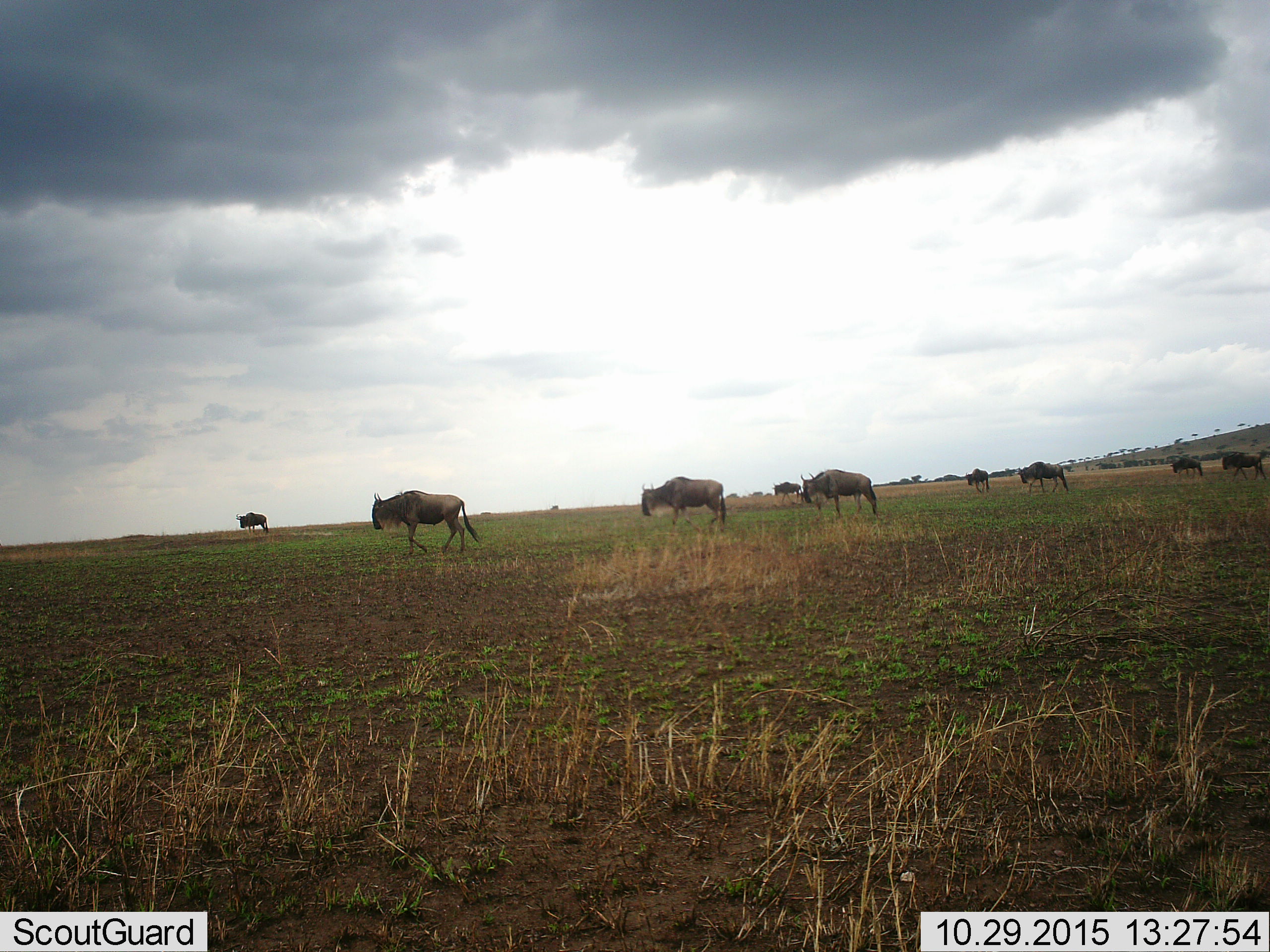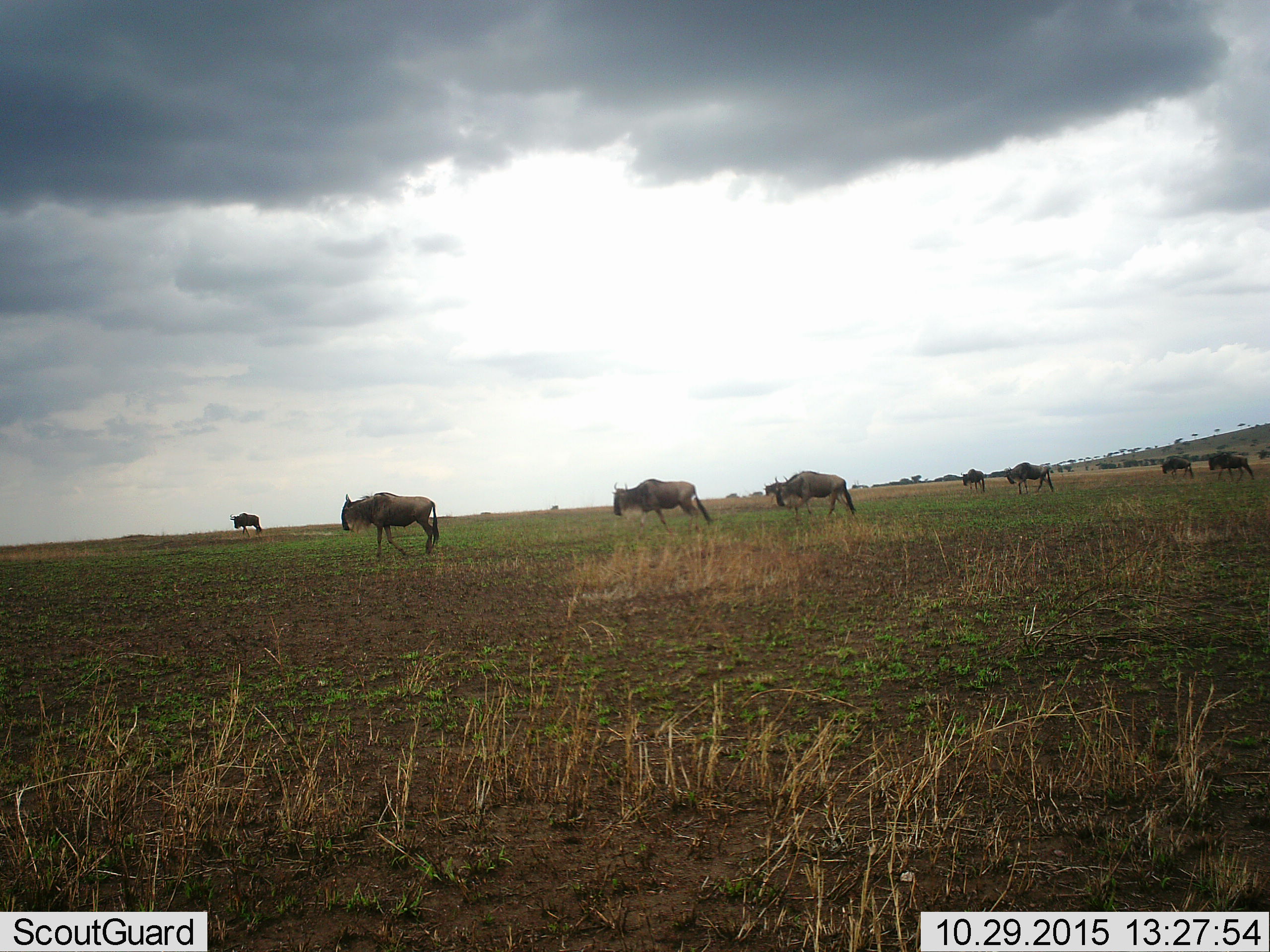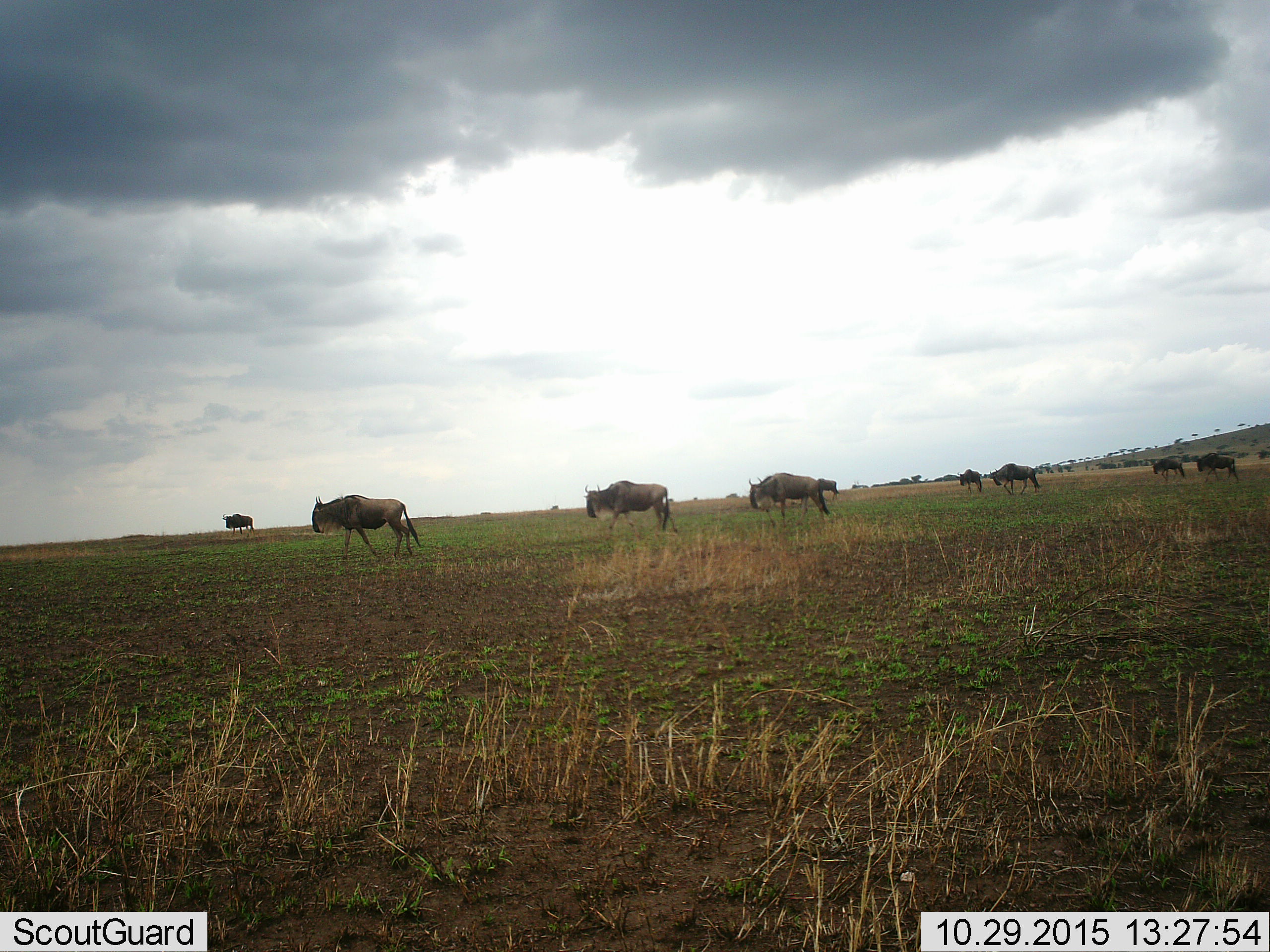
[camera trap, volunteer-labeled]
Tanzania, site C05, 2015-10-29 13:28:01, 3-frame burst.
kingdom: Animalia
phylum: Chordata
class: Mammalia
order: Artiodactyla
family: Bovidae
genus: Connochaetes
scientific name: Connochaetes taurinus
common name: blue wildebeest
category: wildebeest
Wildebeest (blue wildebeest) (Connochaetes taurinus), count 9. Behavior (volunteer vote fractions): standing 21%, resting 0%, moving 86%, interacting 0%. Young present (vote fraction): 0%. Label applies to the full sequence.